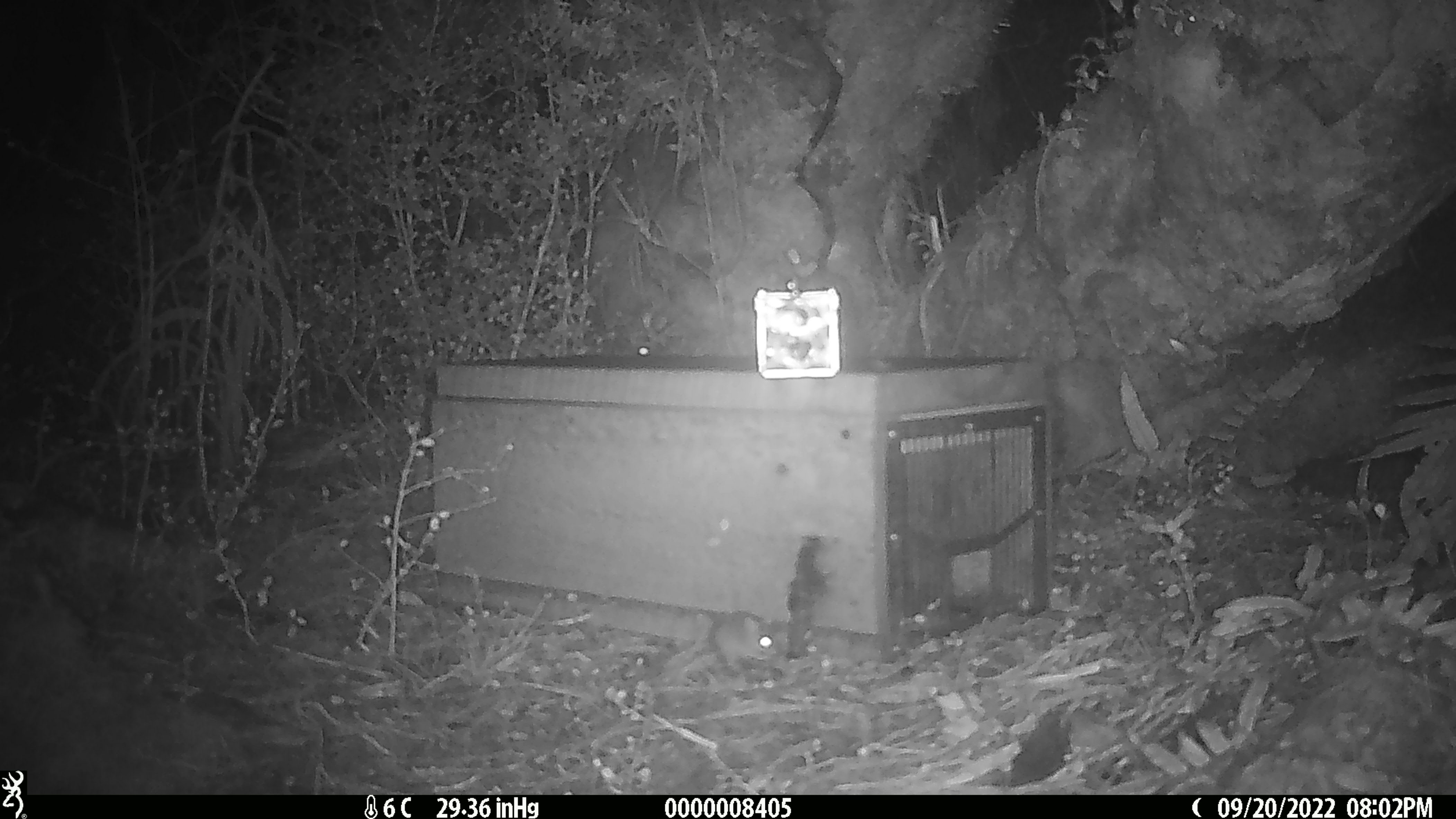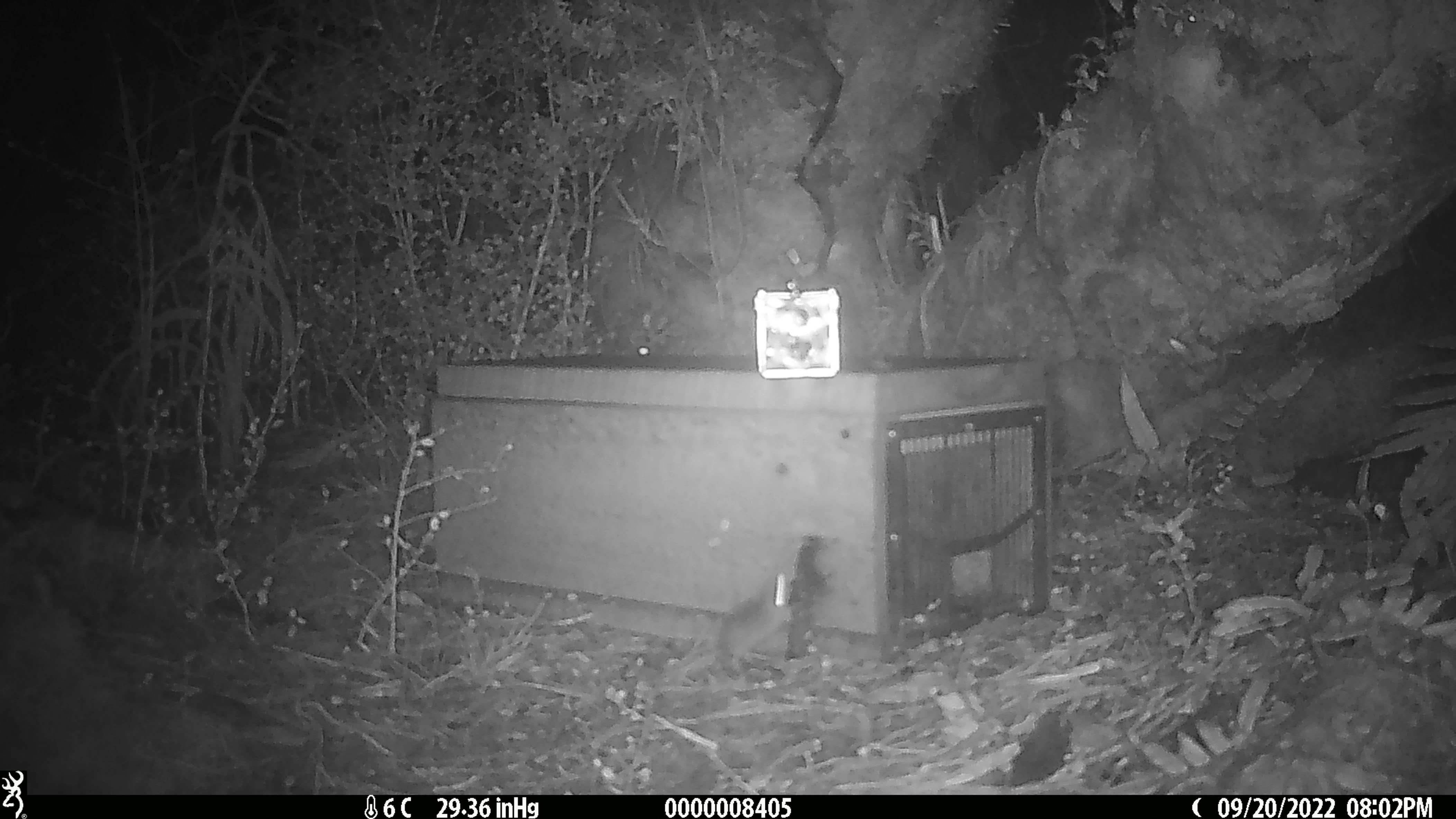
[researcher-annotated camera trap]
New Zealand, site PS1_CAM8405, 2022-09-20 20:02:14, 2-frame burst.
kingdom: Animalia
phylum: Chordata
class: Mammalia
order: Rodentia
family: Muridae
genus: Mus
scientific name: Mus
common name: mouse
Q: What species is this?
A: Mouse (Mus).